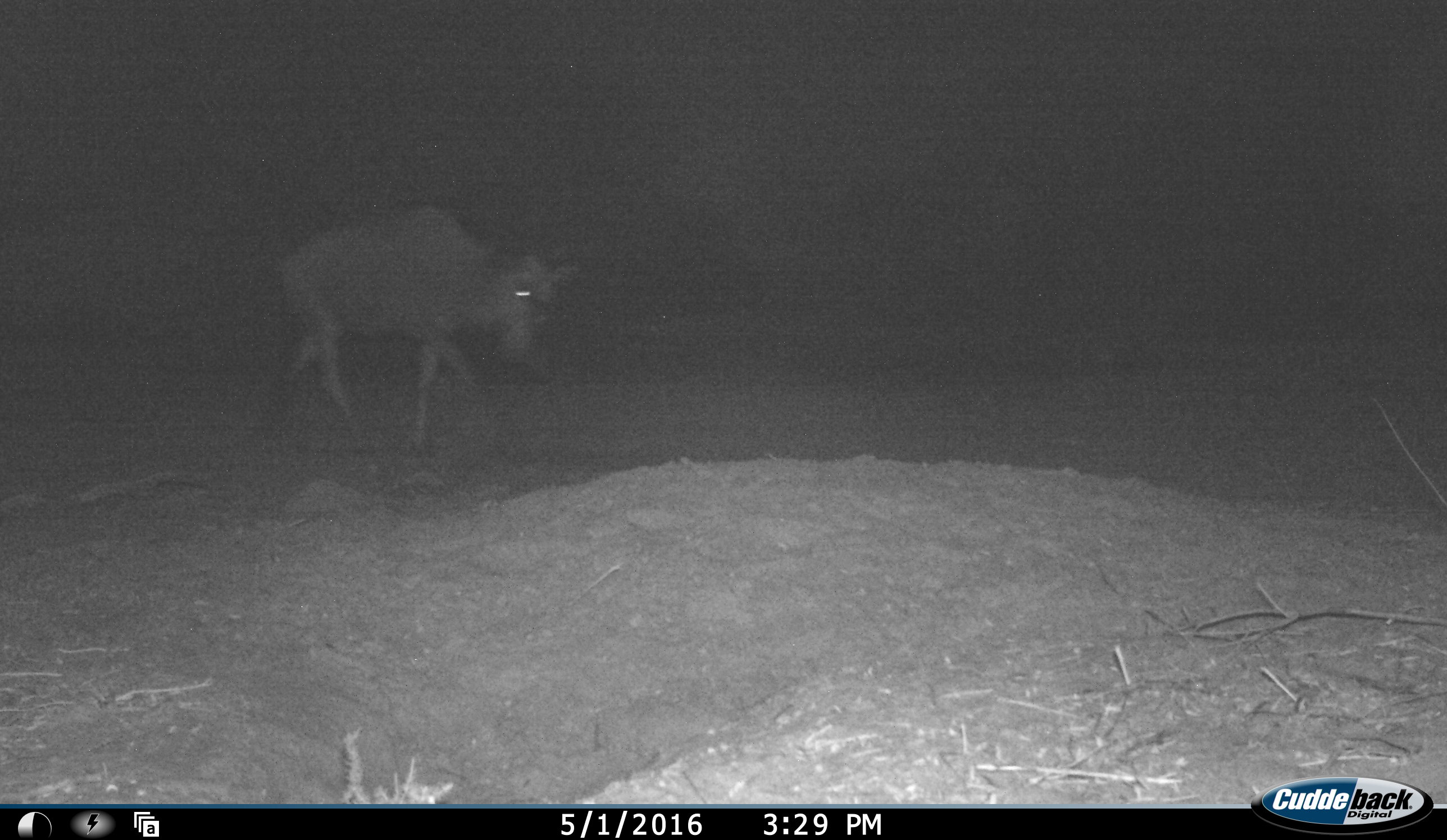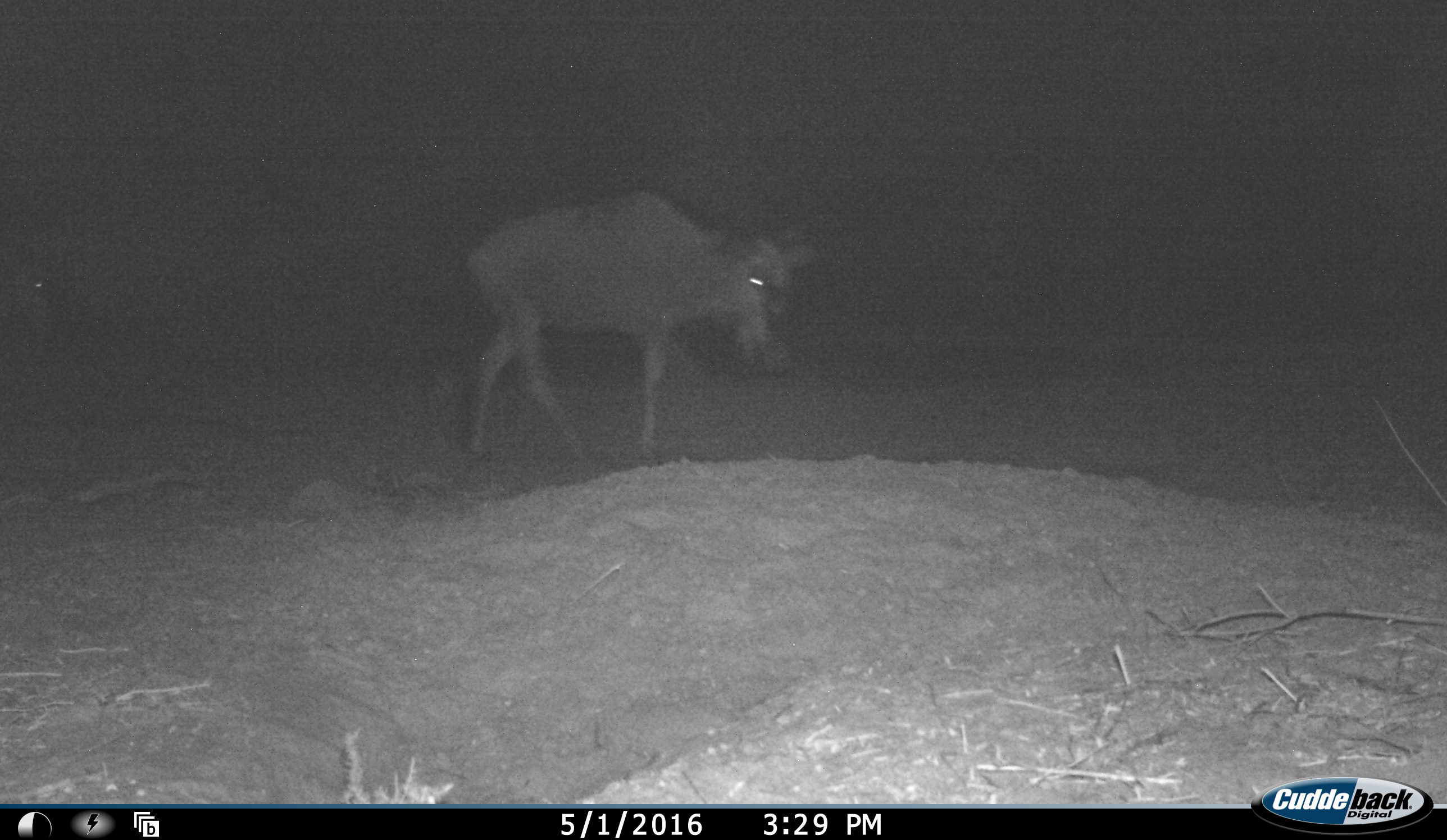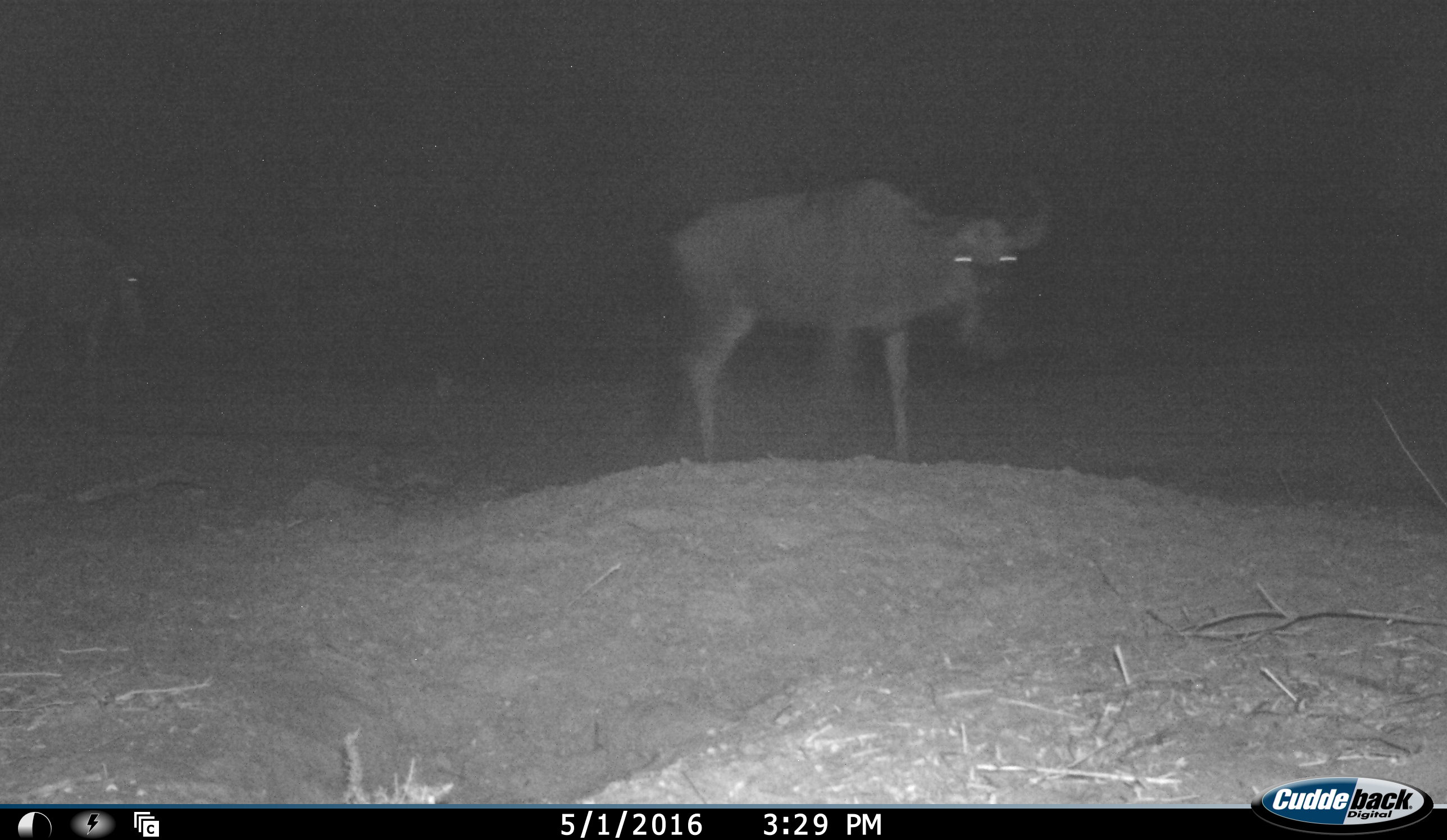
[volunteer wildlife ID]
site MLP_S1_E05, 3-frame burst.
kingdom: Animalia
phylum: Chordata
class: Mammalia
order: Artiodactyla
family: Bovidae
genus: Connochaetes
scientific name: Connochaetes taurinus taurinus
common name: blue wildebeest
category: wildebeestblue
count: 2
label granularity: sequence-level